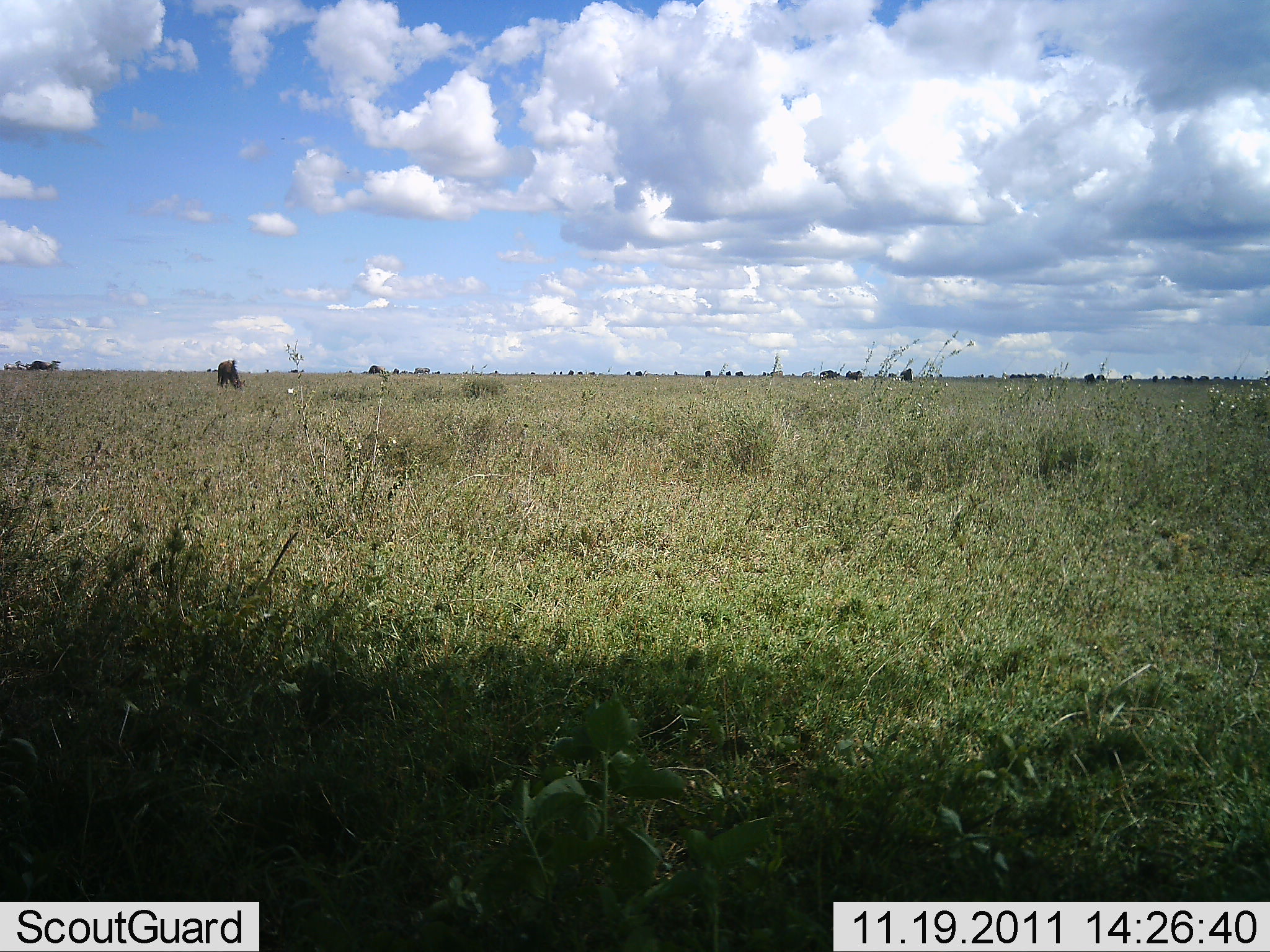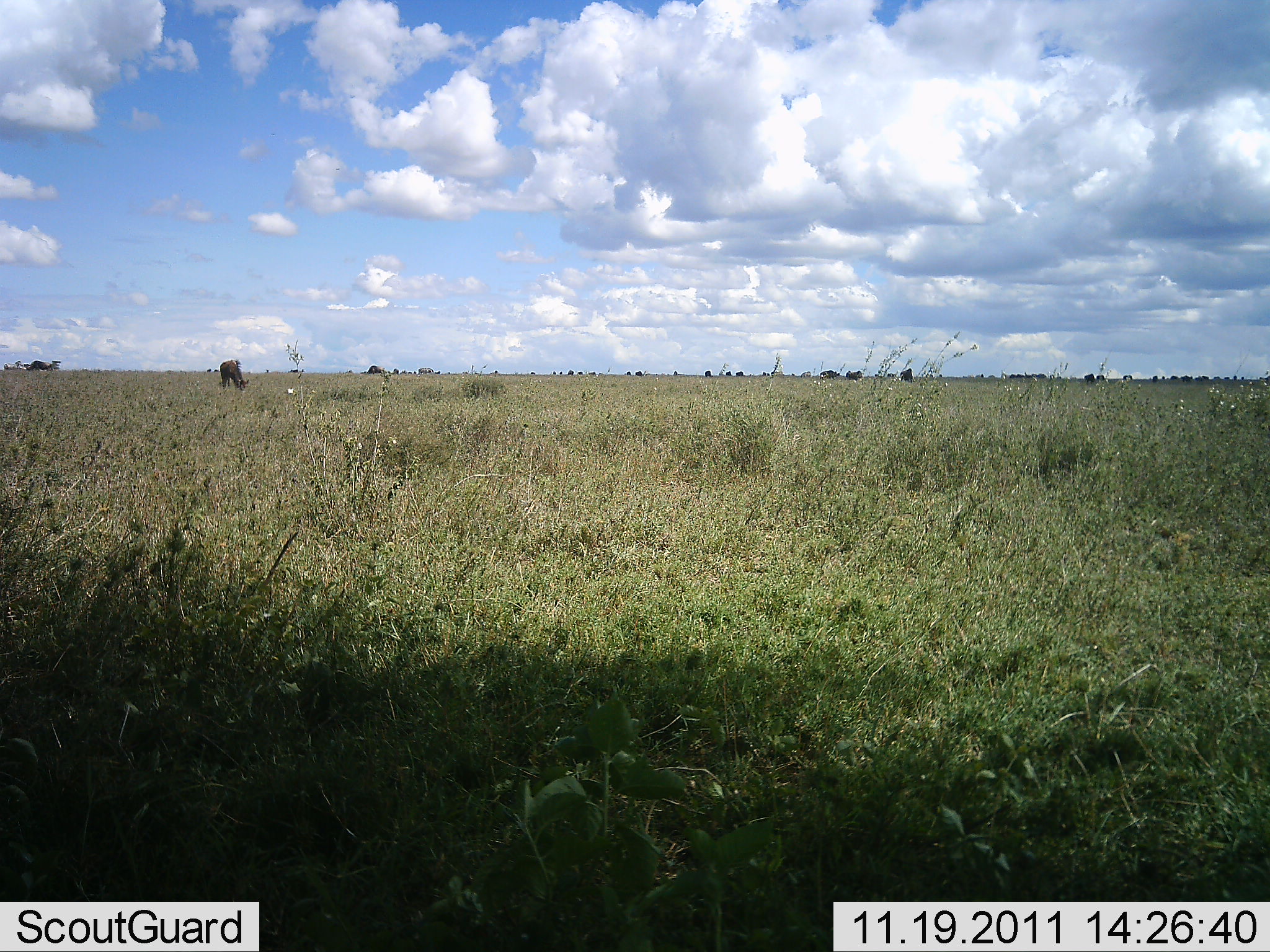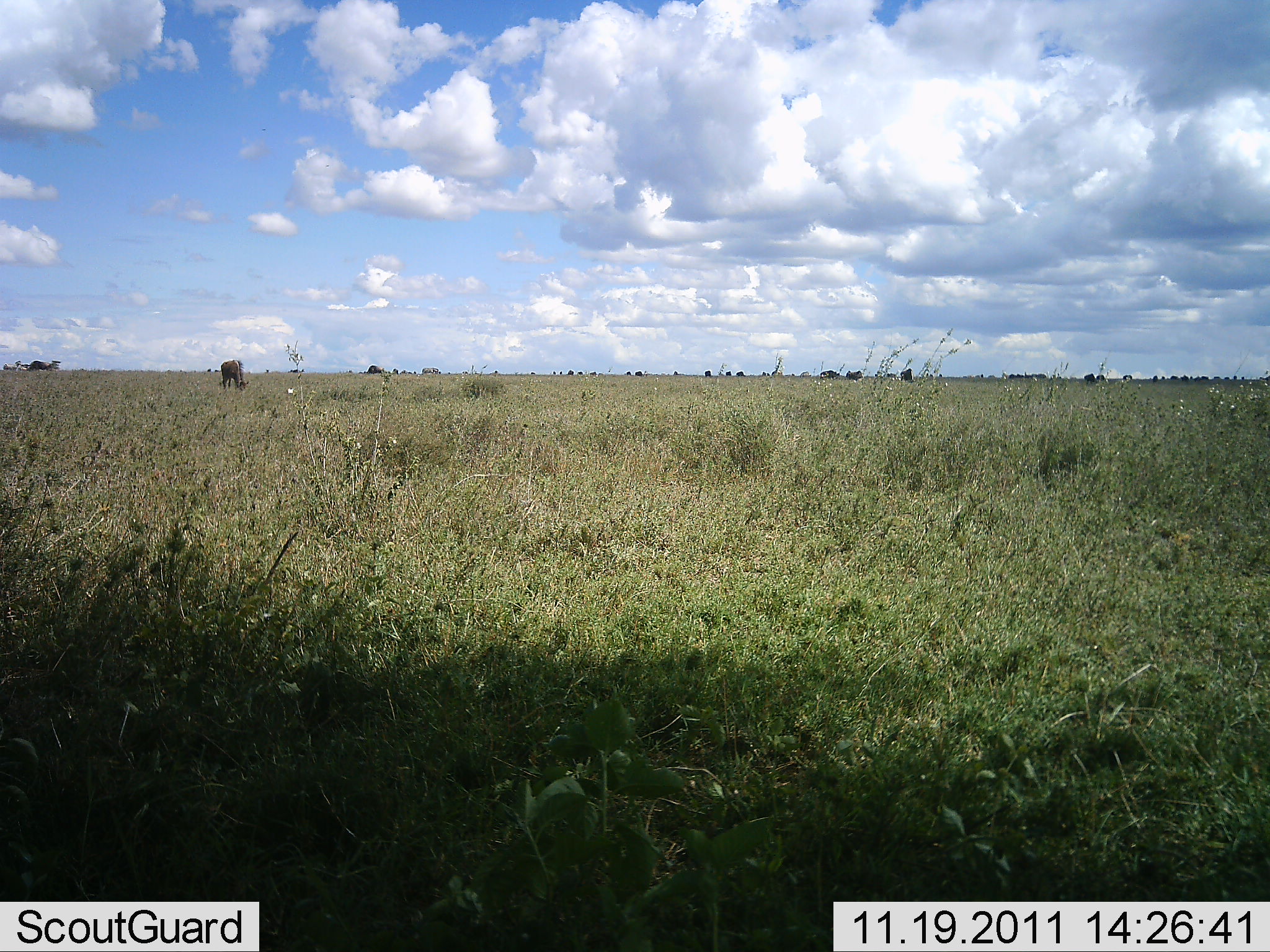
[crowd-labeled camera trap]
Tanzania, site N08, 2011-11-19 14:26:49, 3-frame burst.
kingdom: Animalia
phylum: Chordata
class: Mammalia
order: Artiodactyla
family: Bovidae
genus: Connochaetes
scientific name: Connochaetes taurinus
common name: blue wildebeest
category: wildebeest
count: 11-50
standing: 50%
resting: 8%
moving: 58%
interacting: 0%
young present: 0%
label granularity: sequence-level